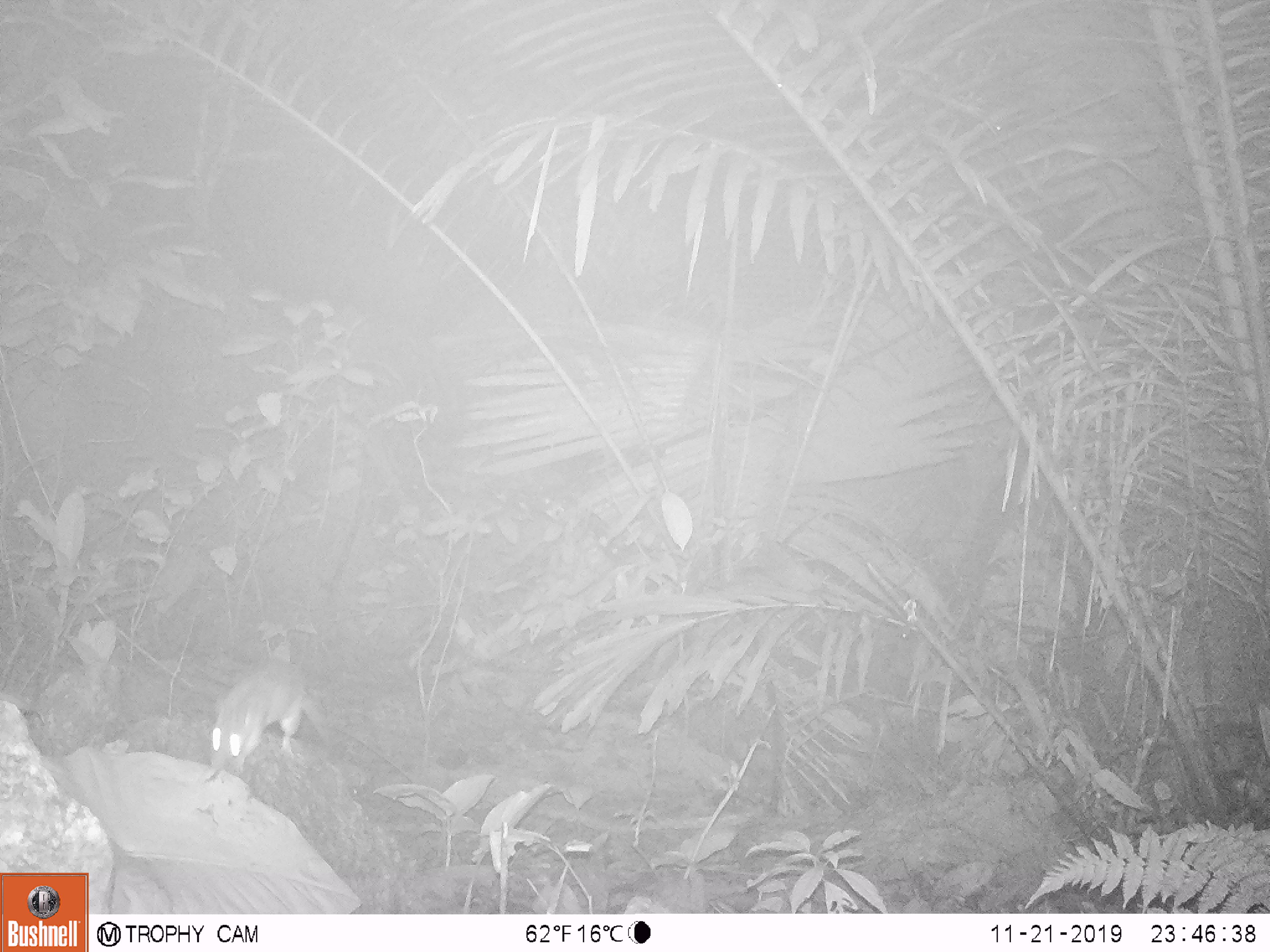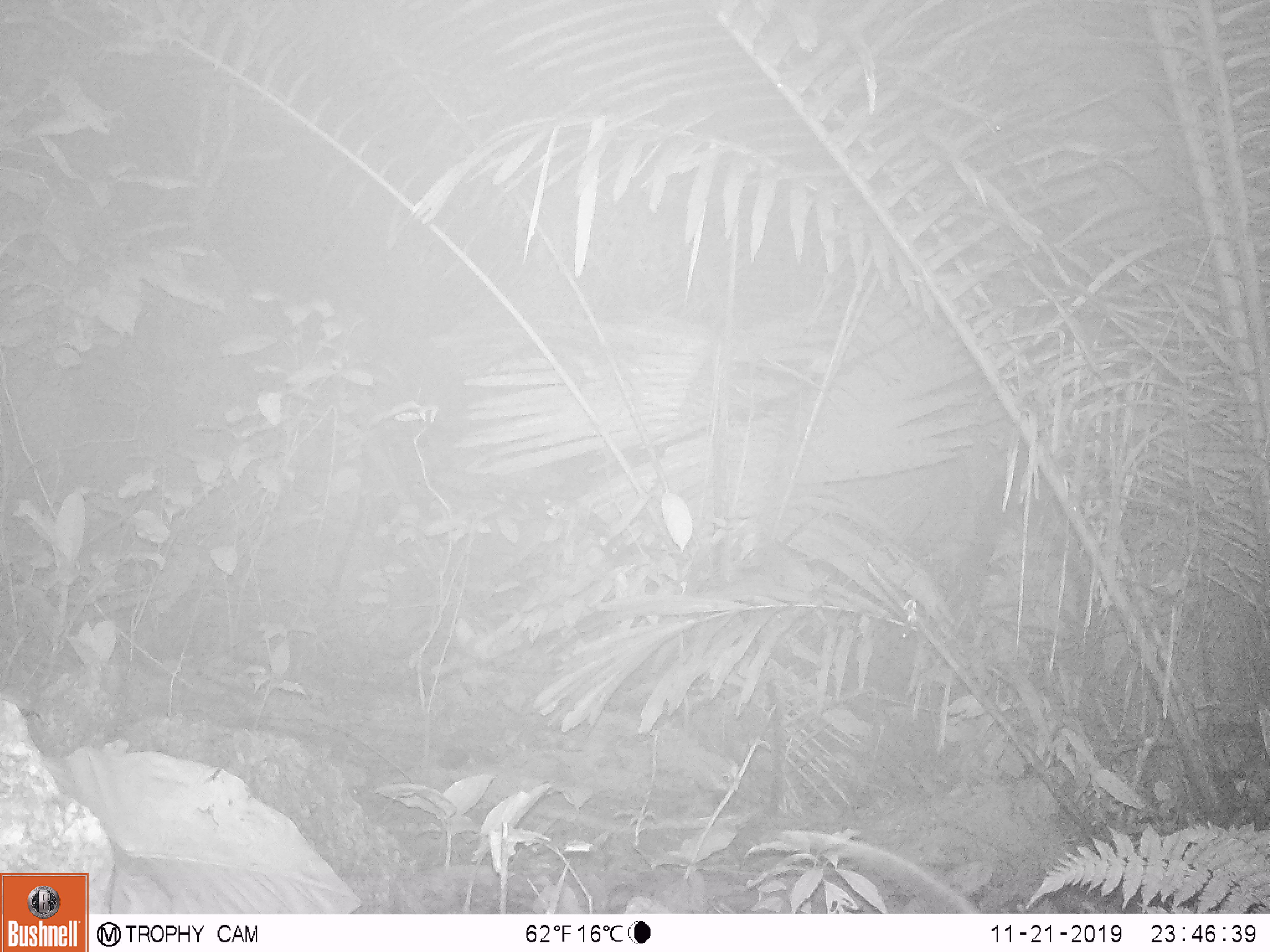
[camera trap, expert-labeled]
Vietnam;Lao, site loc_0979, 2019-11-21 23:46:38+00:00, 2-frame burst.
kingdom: Animalia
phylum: Chordata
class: Mammalia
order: Rodentia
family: Muridae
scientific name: Muridae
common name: old-world mice and rats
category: unidentified murid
Unidentified murid (old-world mice and rats) (Muridae). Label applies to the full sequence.